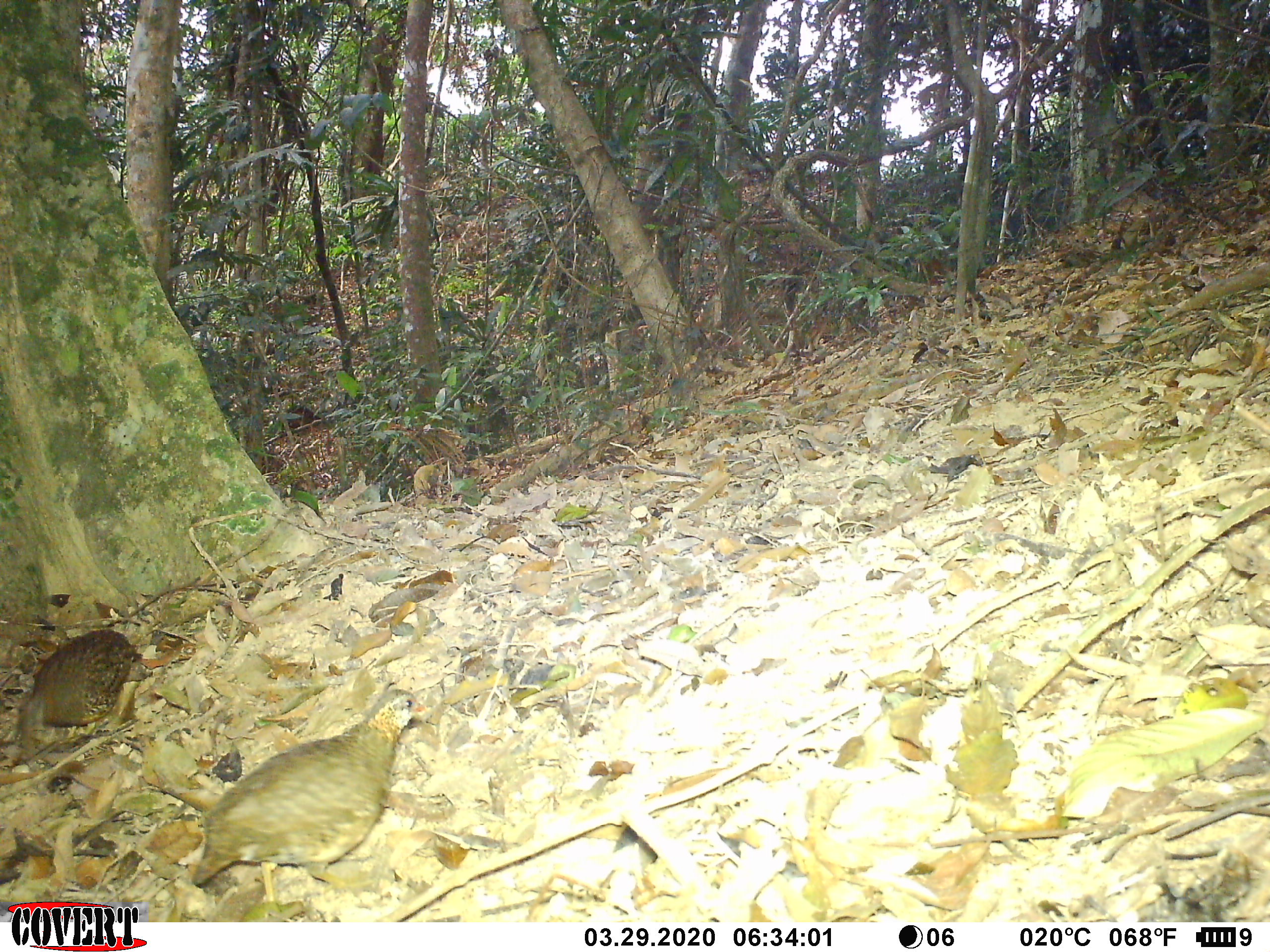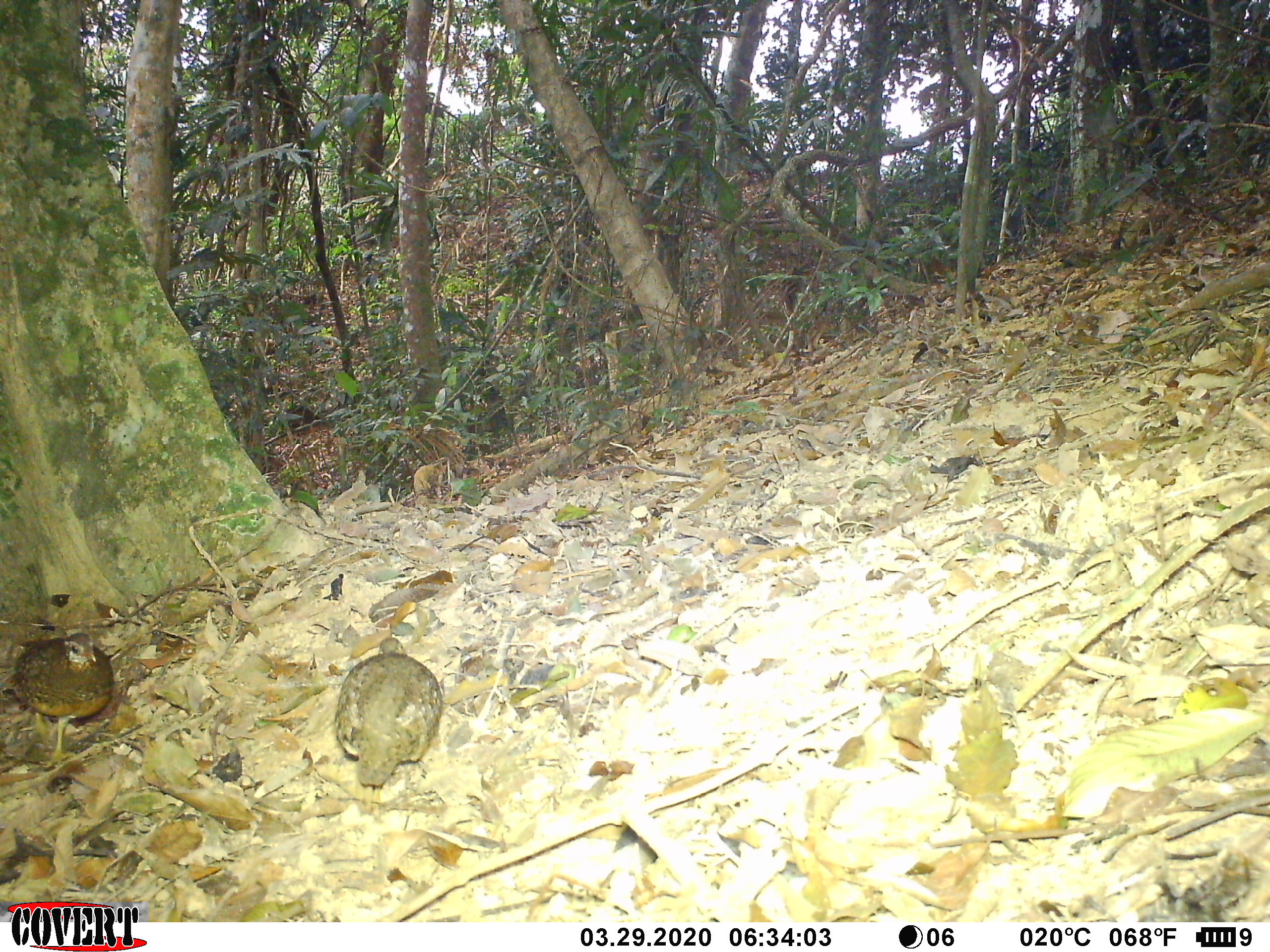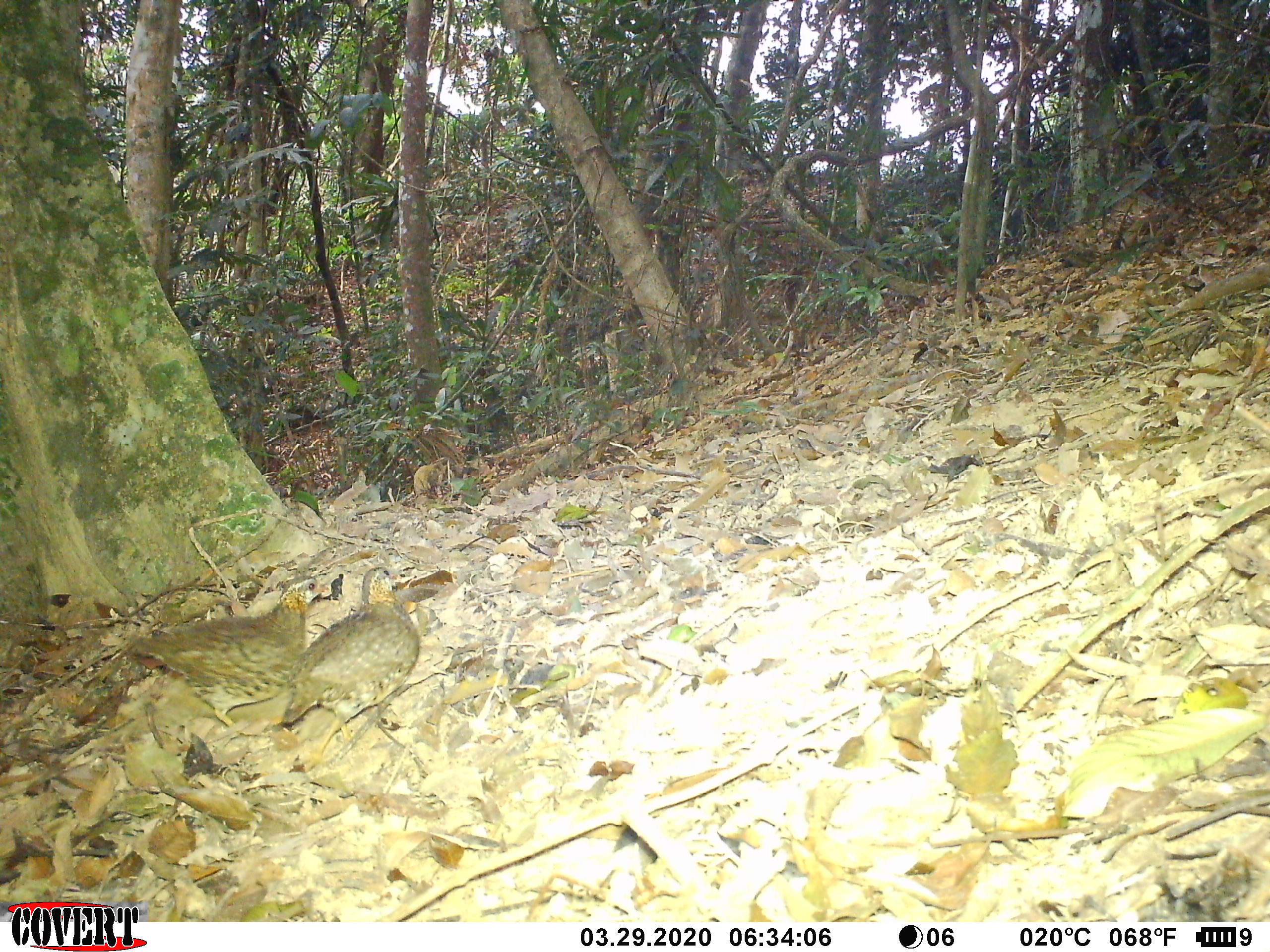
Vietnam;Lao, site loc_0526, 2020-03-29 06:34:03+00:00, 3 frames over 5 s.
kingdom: Animalia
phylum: Chordata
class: Aves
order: Galliformes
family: Phasianidae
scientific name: Phasianidae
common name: partridge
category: unidentified partridge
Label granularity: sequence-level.